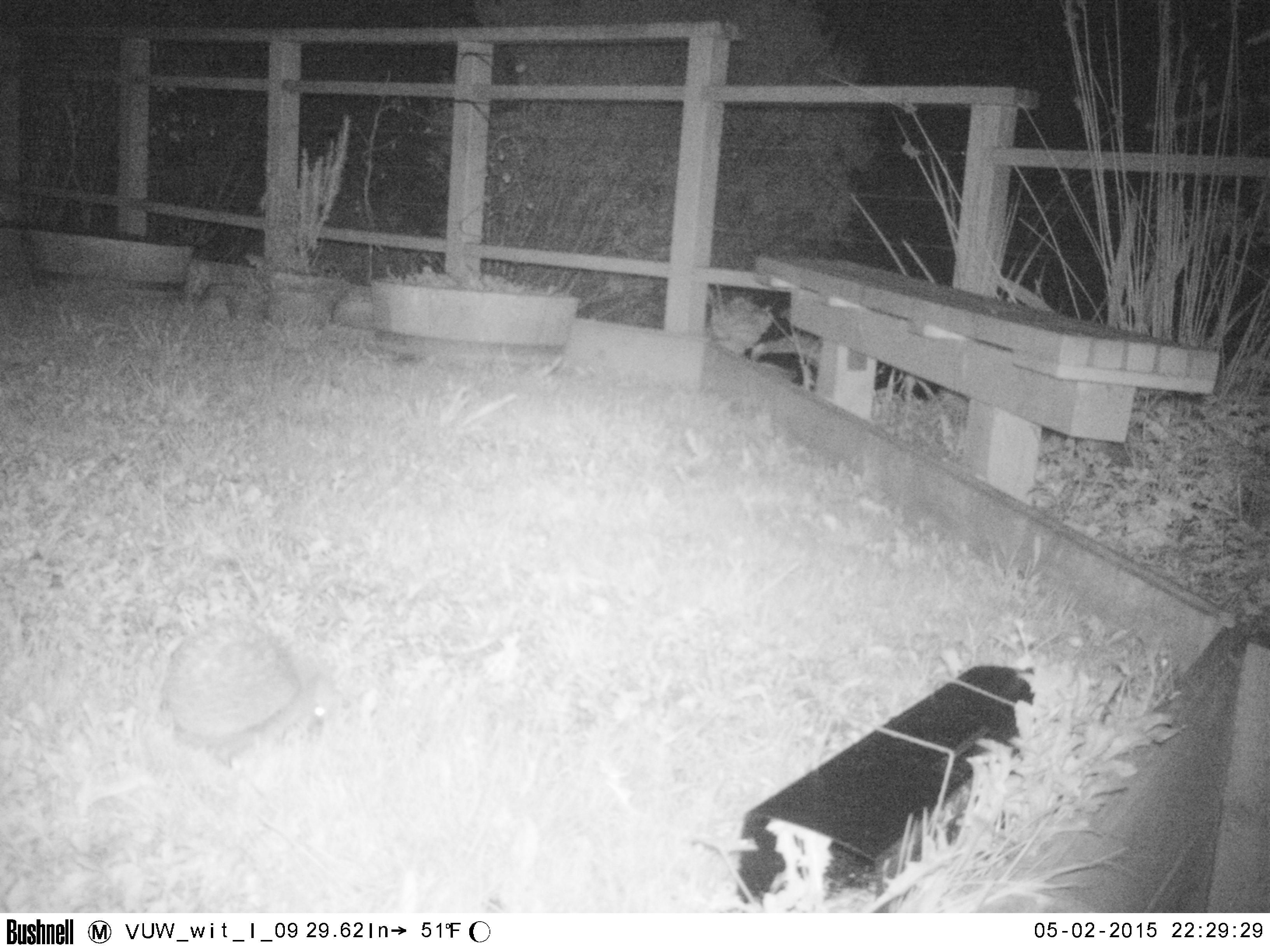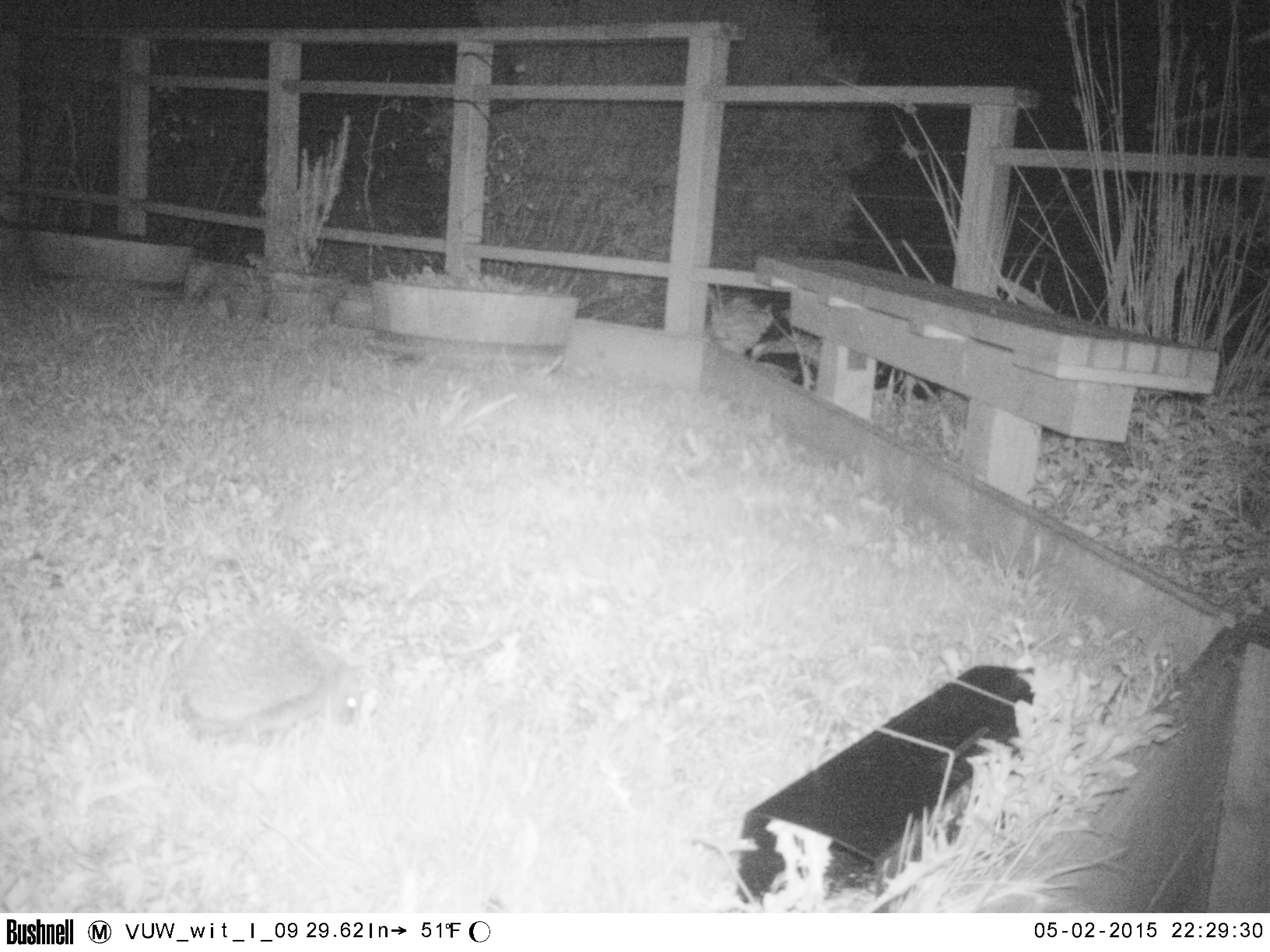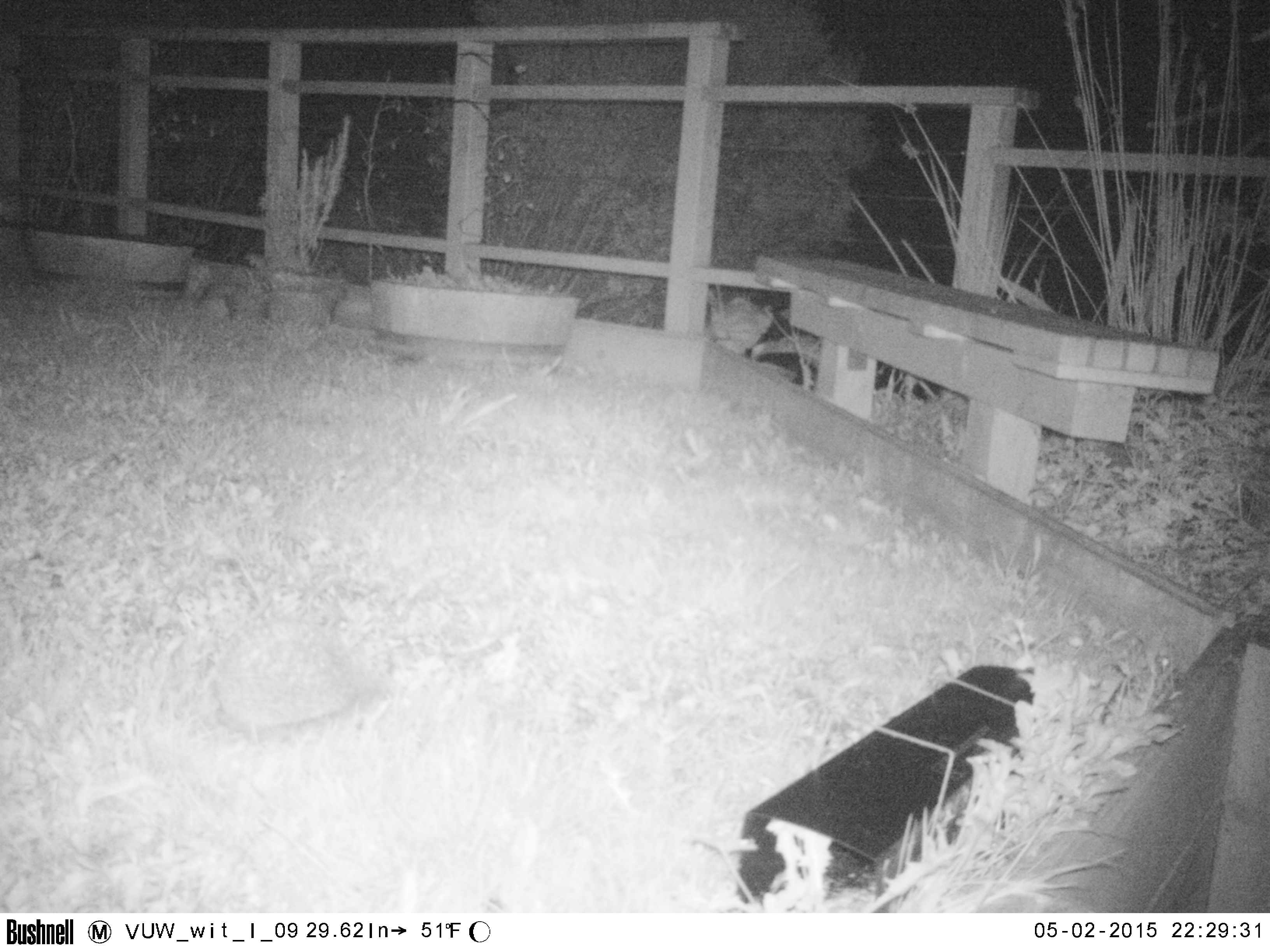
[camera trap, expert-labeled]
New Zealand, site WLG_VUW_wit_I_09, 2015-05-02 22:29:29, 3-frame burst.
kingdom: Animalia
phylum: Chordata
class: Mammalia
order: Eulipotyphla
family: Erinaceidae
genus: Erinaceus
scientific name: Erinaceus europaeus europaeus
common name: european hedgehog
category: hedgehog